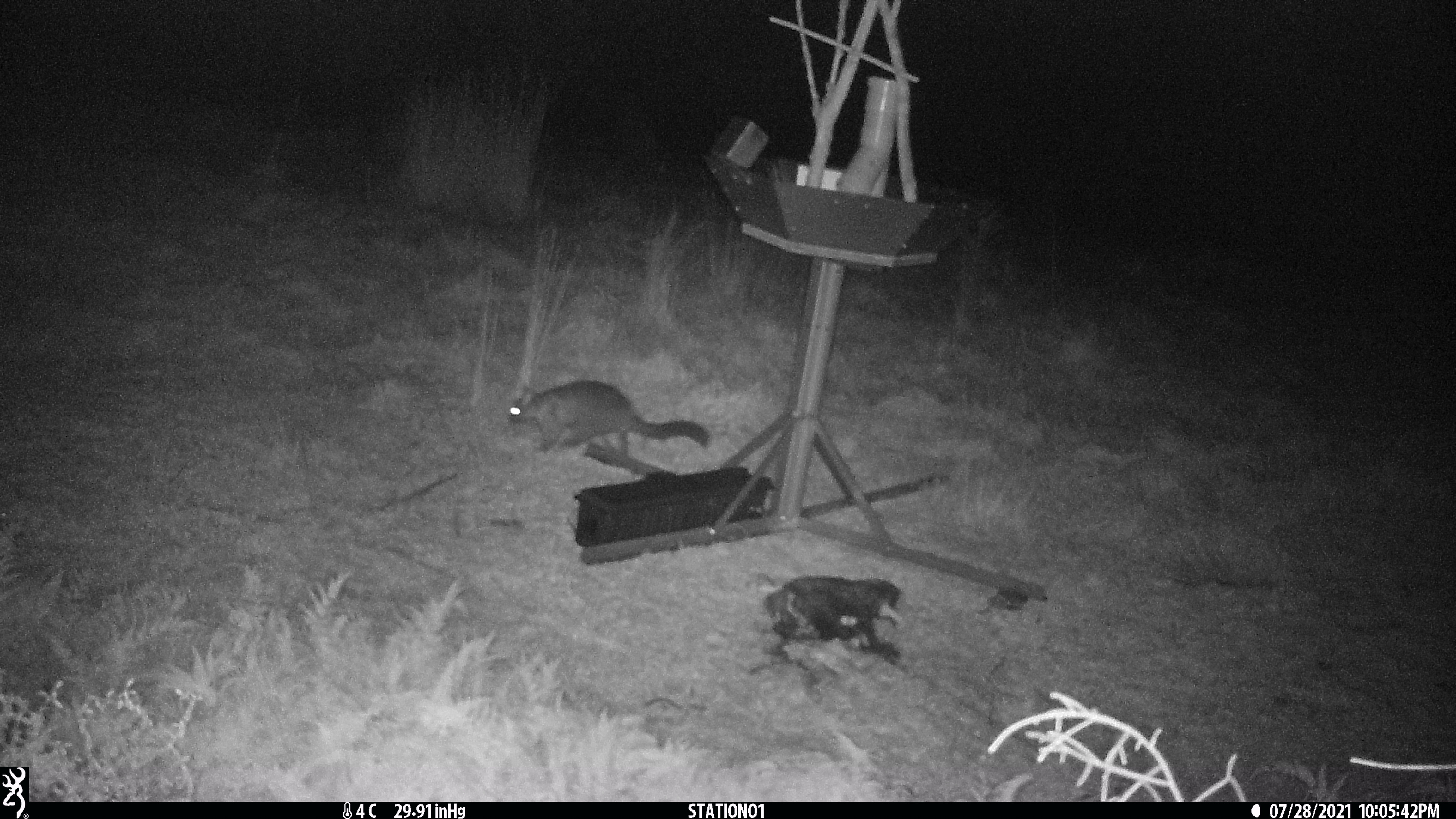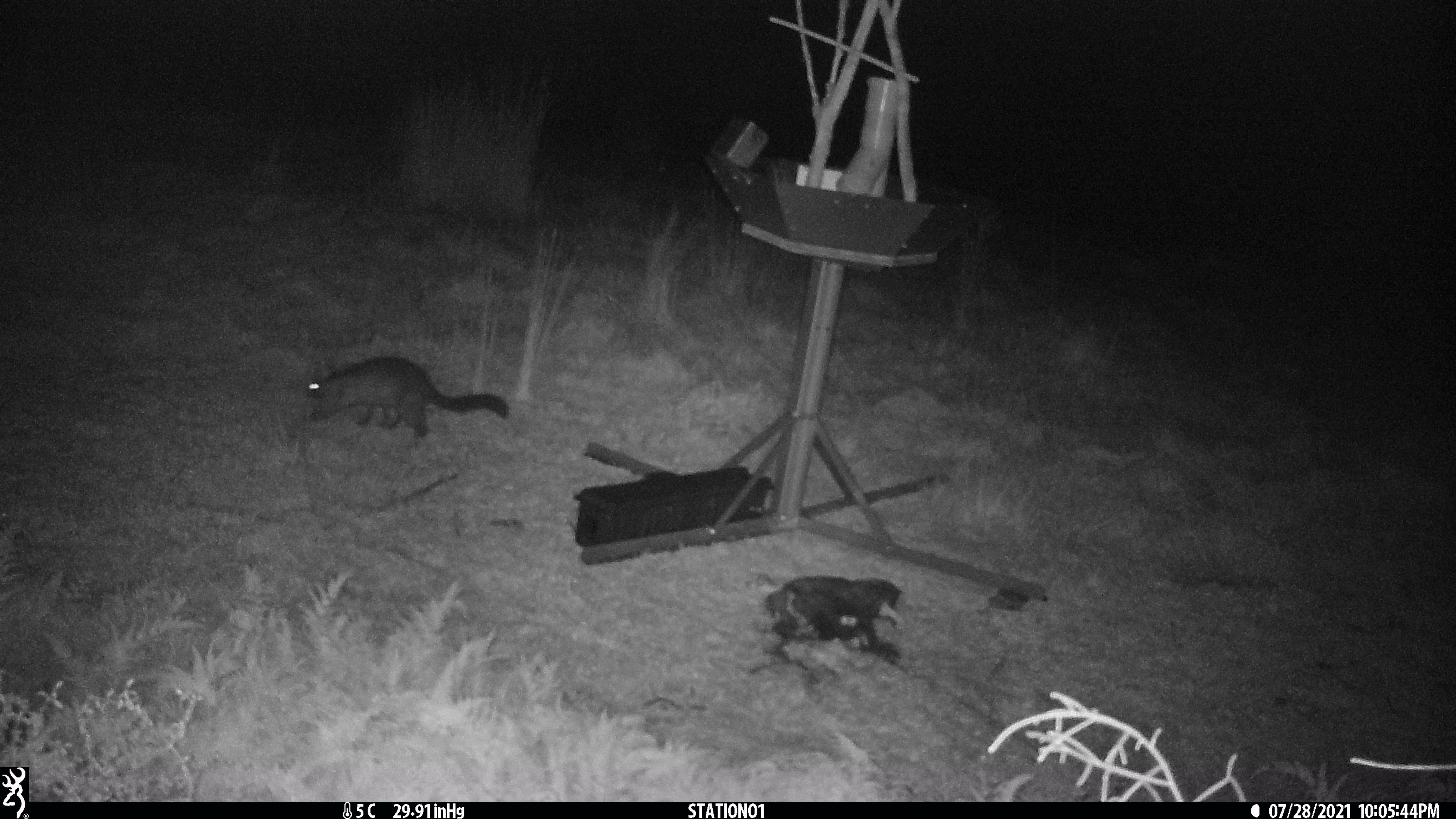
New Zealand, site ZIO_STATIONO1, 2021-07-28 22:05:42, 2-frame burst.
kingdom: Animalia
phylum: Chordata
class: Mammalia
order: Diprotodontia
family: Phalangeridae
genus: Trichosurus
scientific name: Trichosurus vulpecula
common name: common brushtail possum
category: possum